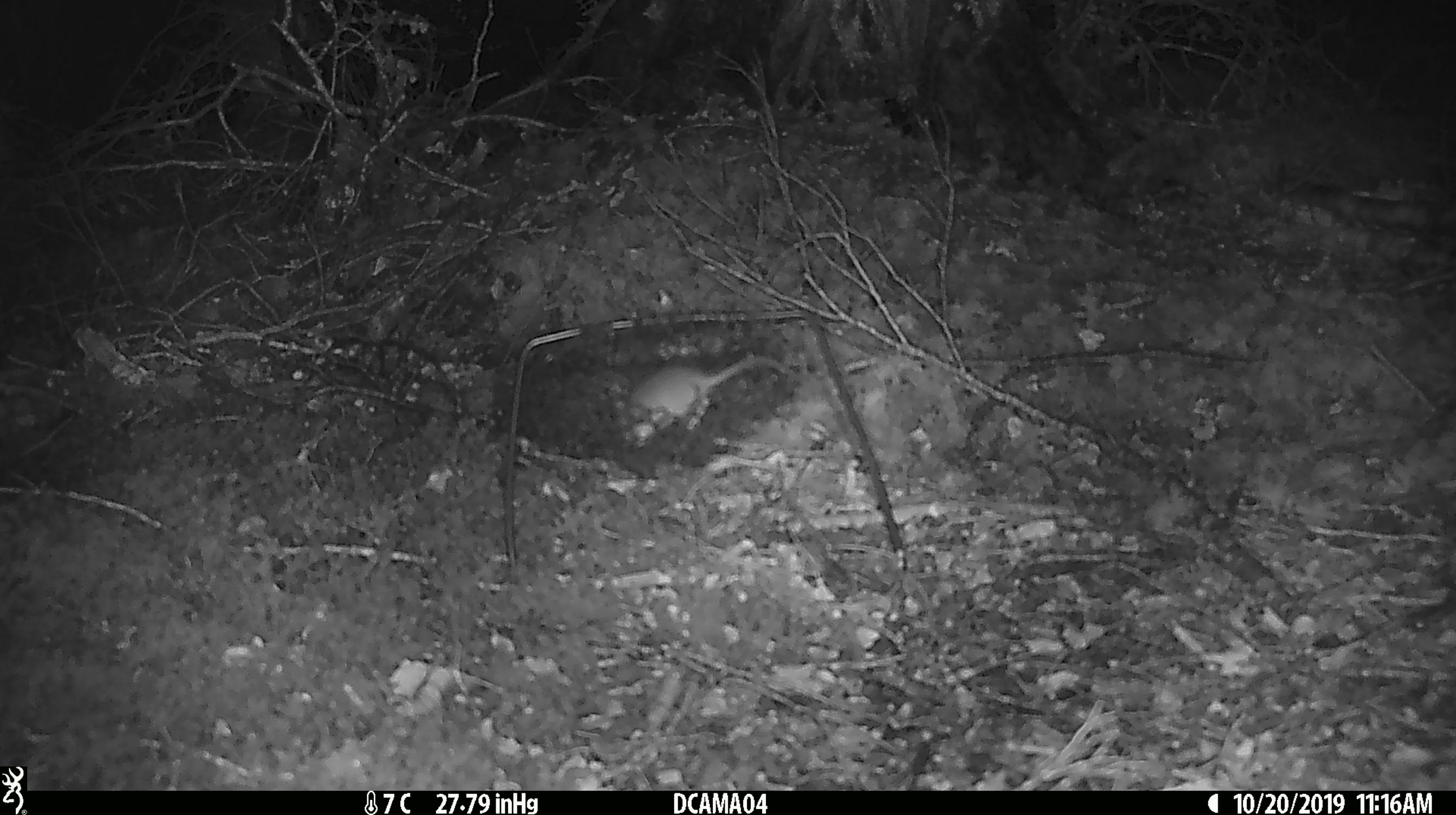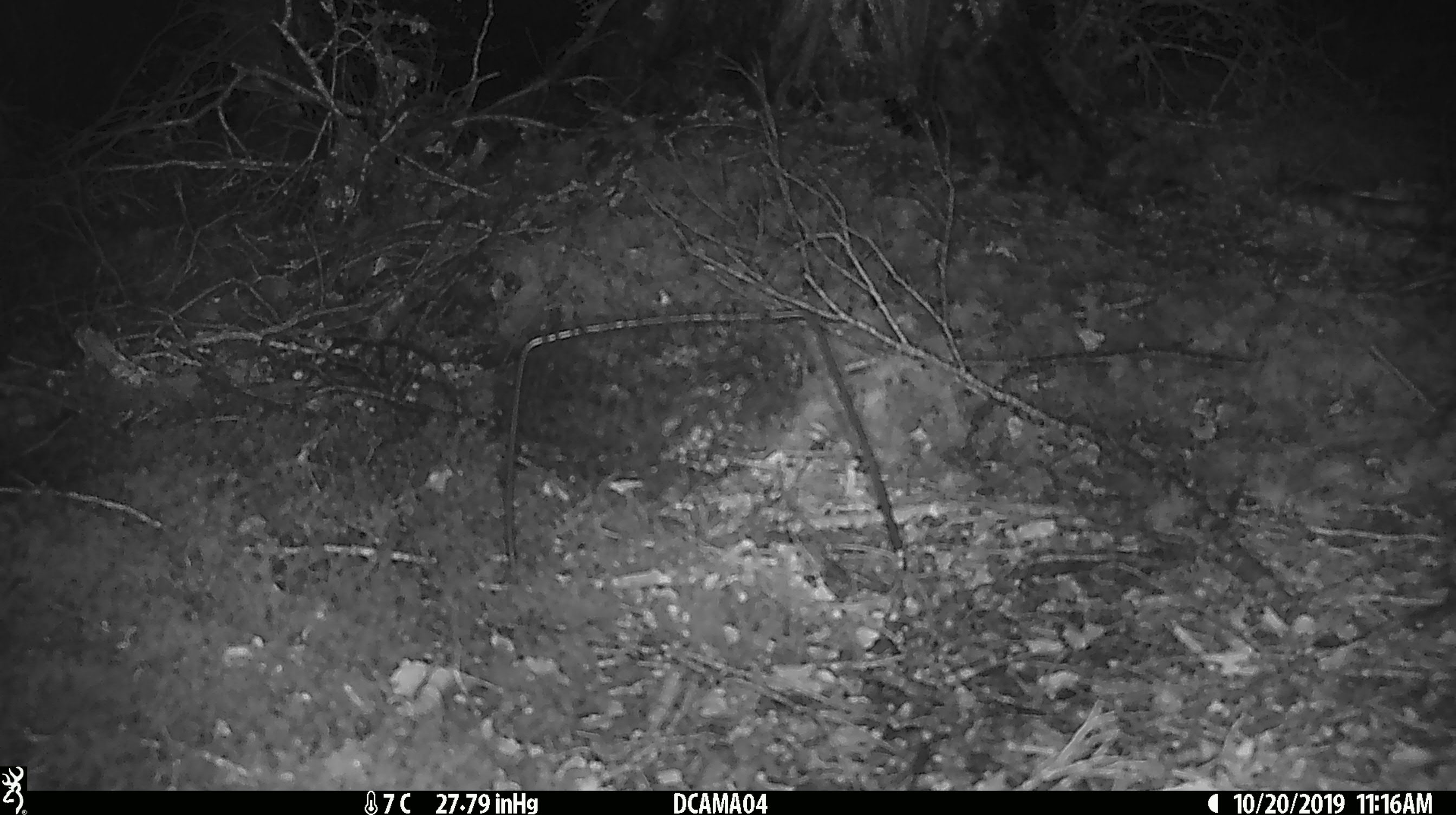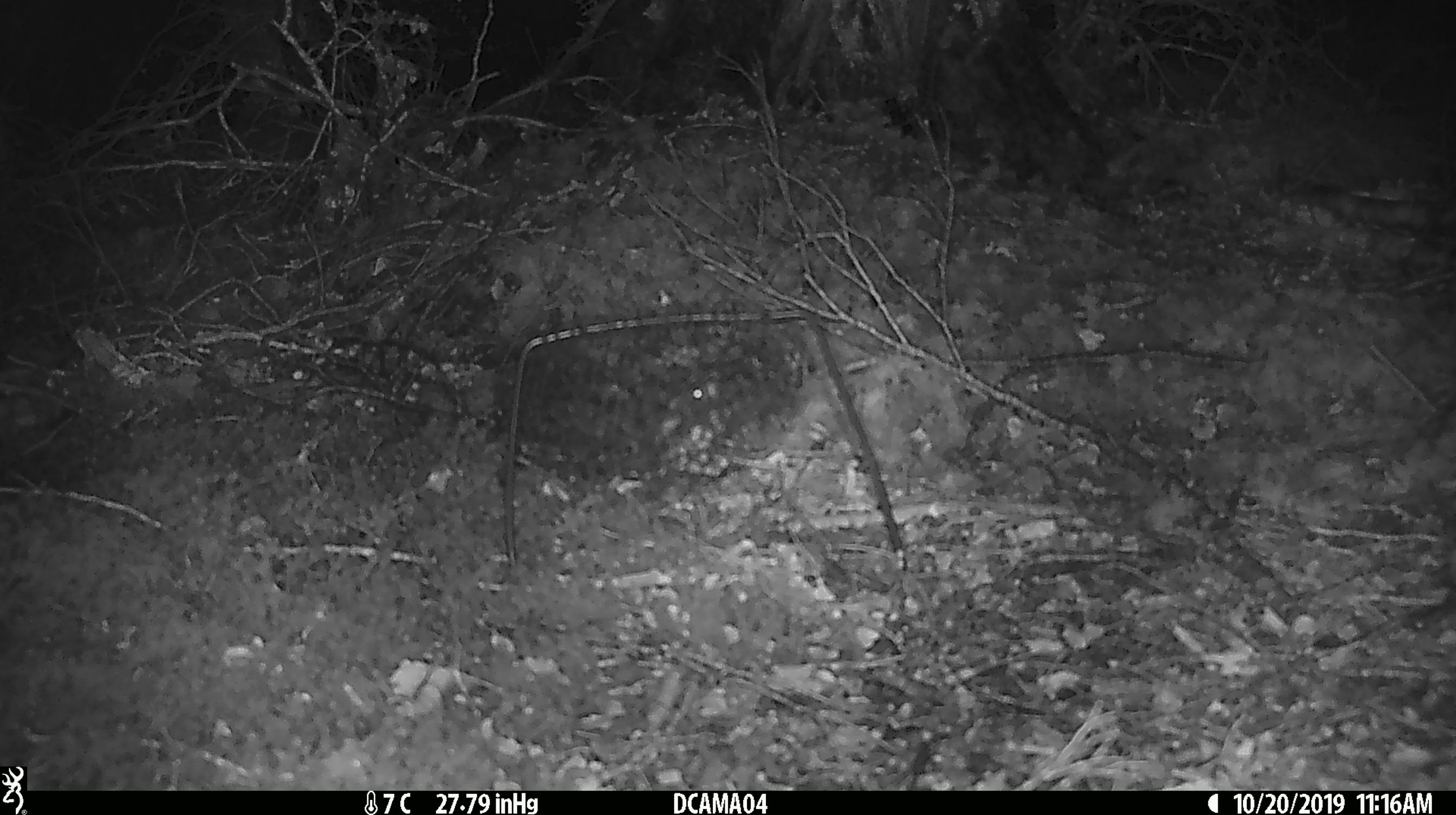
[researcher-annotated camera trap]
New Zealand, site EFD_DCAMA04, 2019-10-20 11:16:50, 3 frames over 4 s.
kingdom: Animalia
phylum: Chordata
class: Mammalia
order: Rodentia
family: Muridae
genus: Mus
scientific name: Mus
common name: mouse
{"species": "mouse (Mus)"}